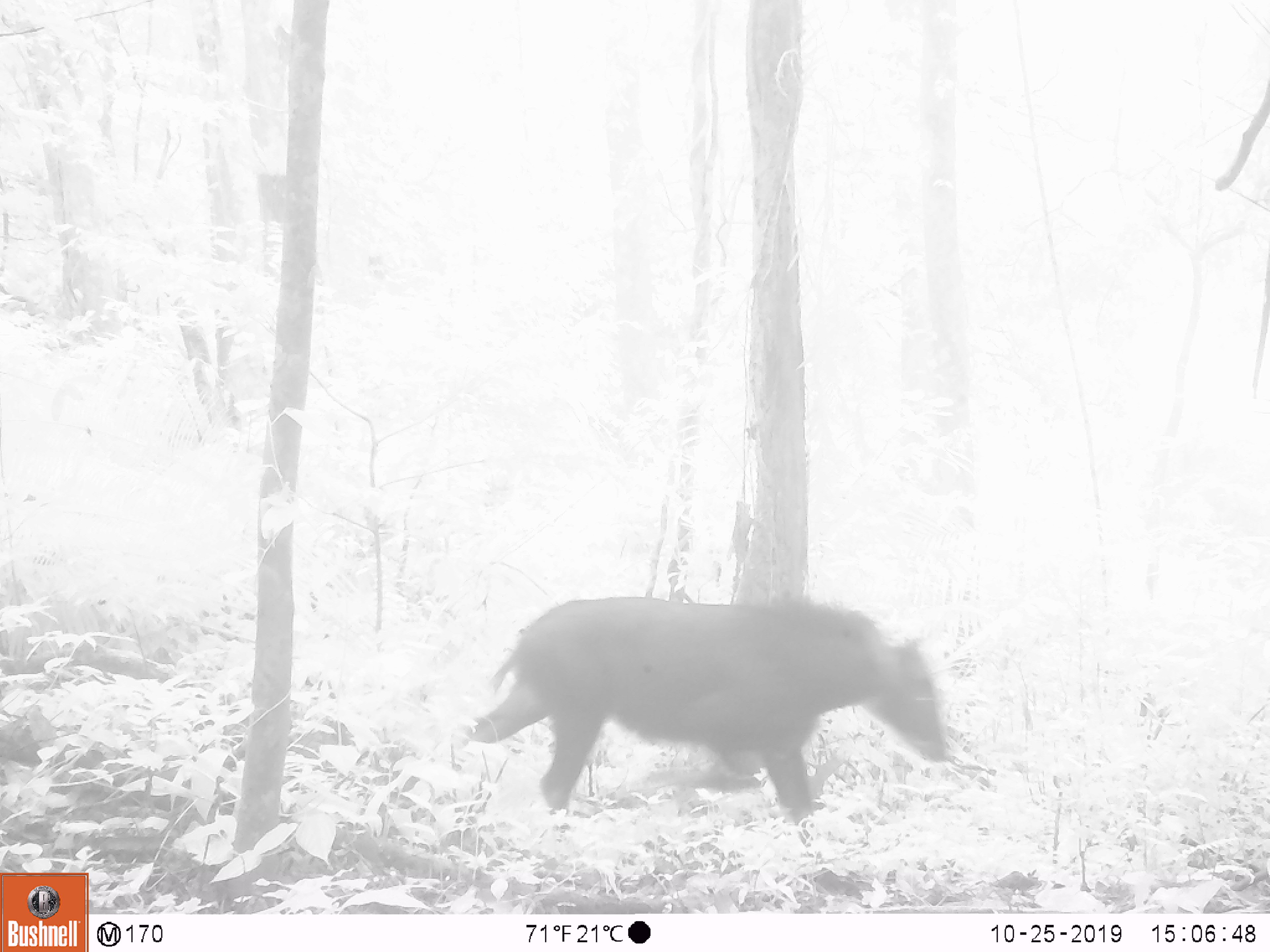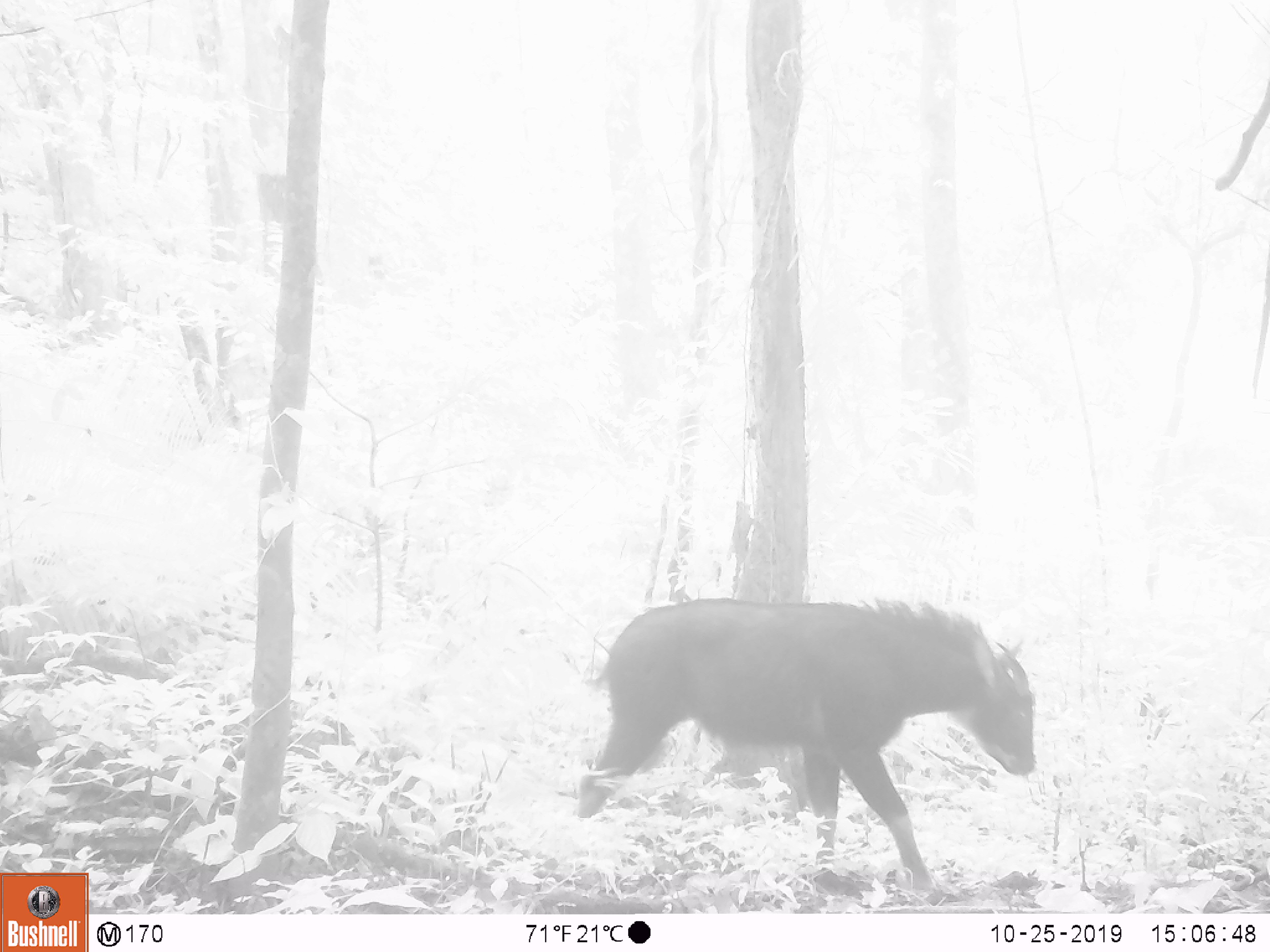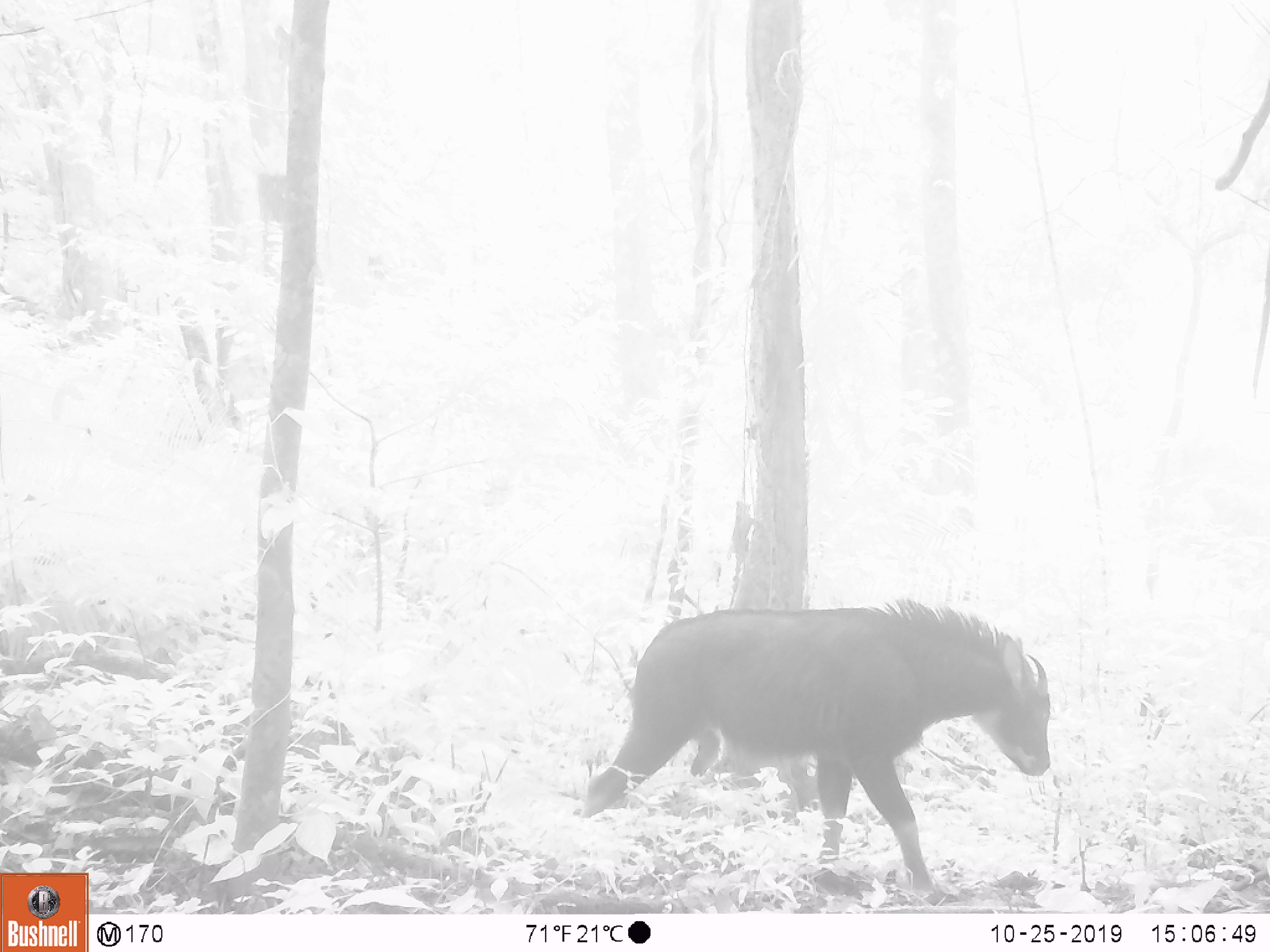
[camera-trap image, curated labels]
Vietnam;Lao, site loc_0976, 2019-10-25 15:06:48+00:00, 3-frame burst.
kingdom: Animalia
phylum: Chordata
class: Mammalia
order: Artiodactyla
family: Bovidae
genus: Capricornis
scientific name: Capricornis sumatraensis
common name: chinese serow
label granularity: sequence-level